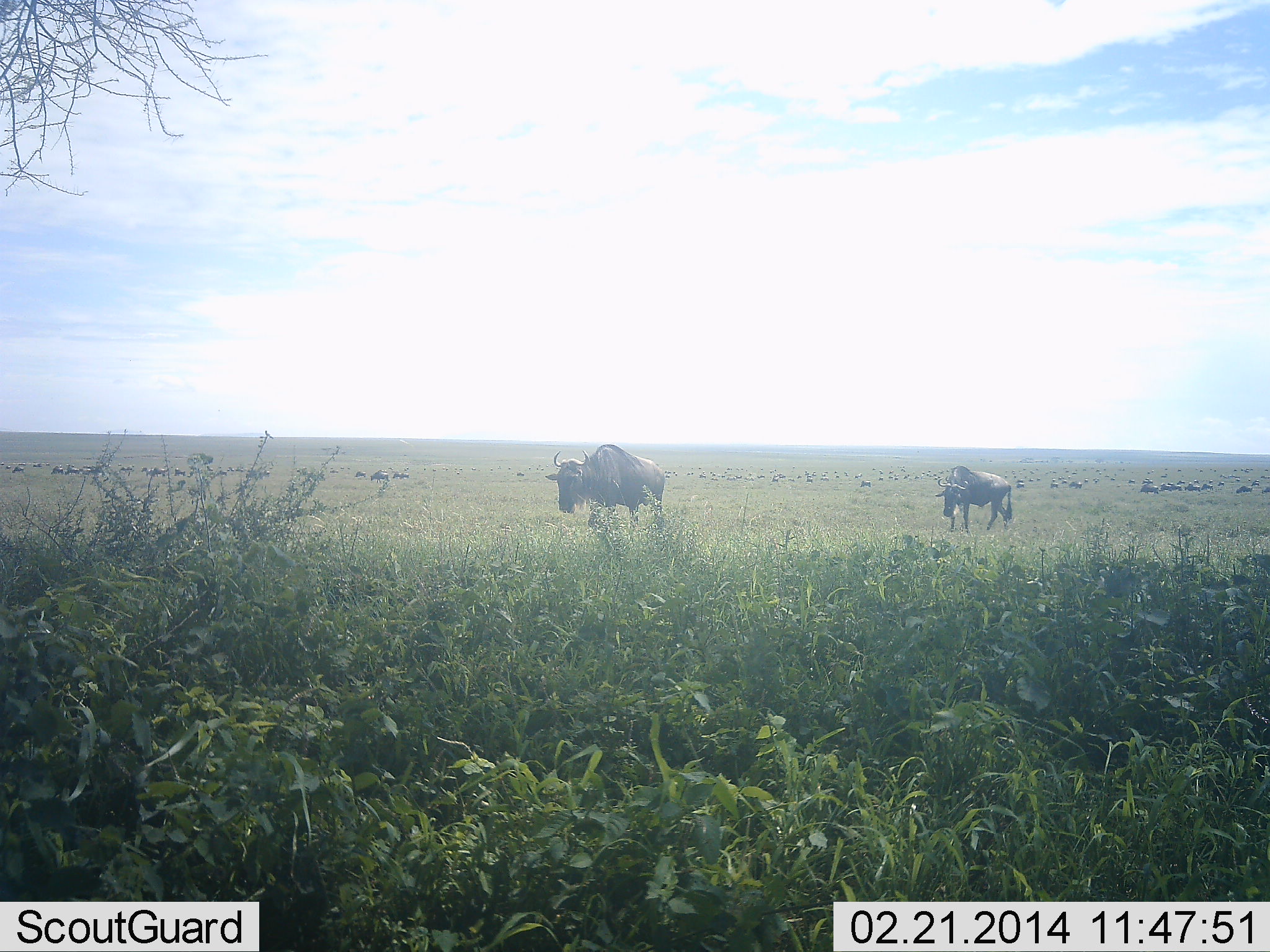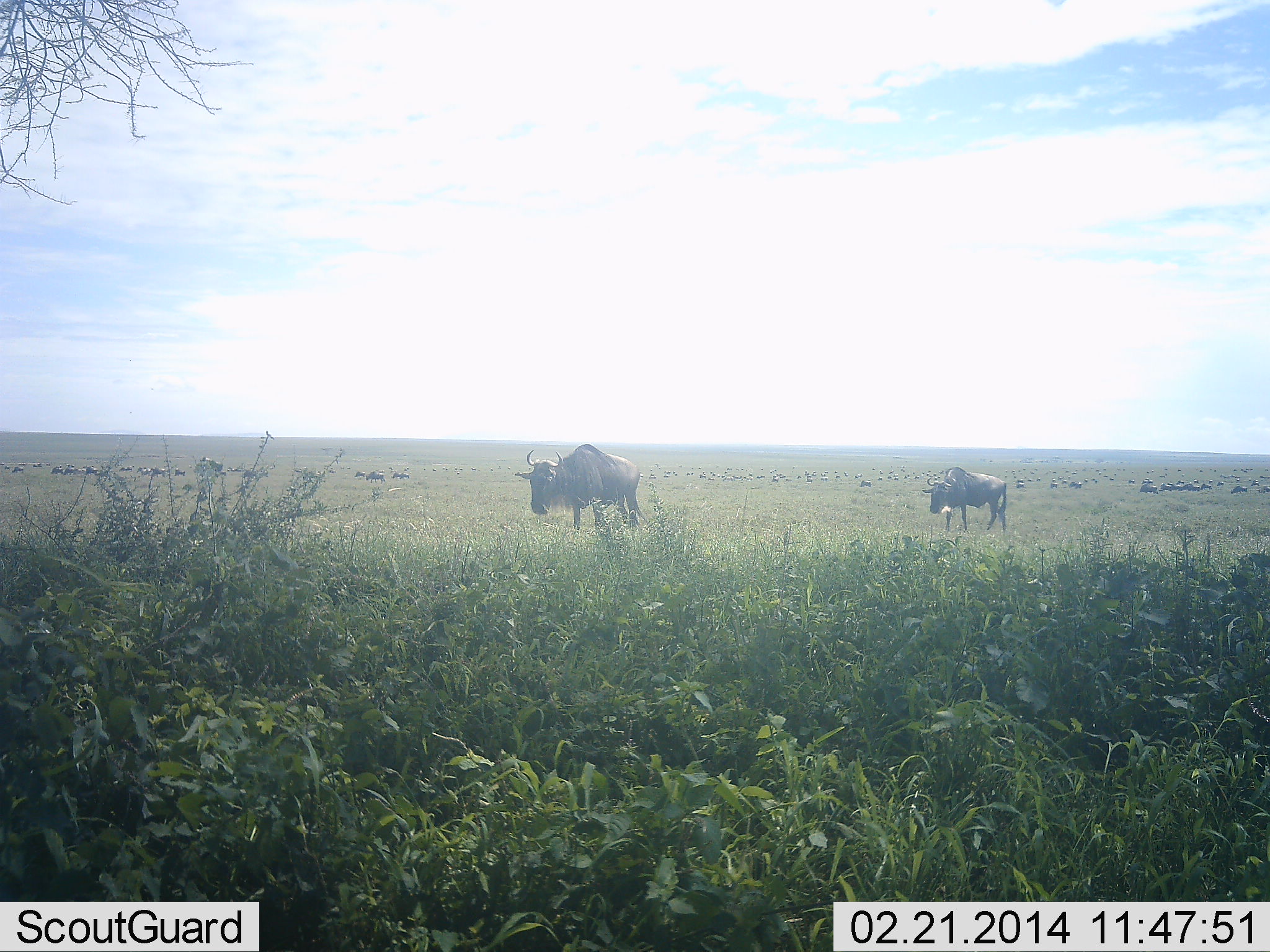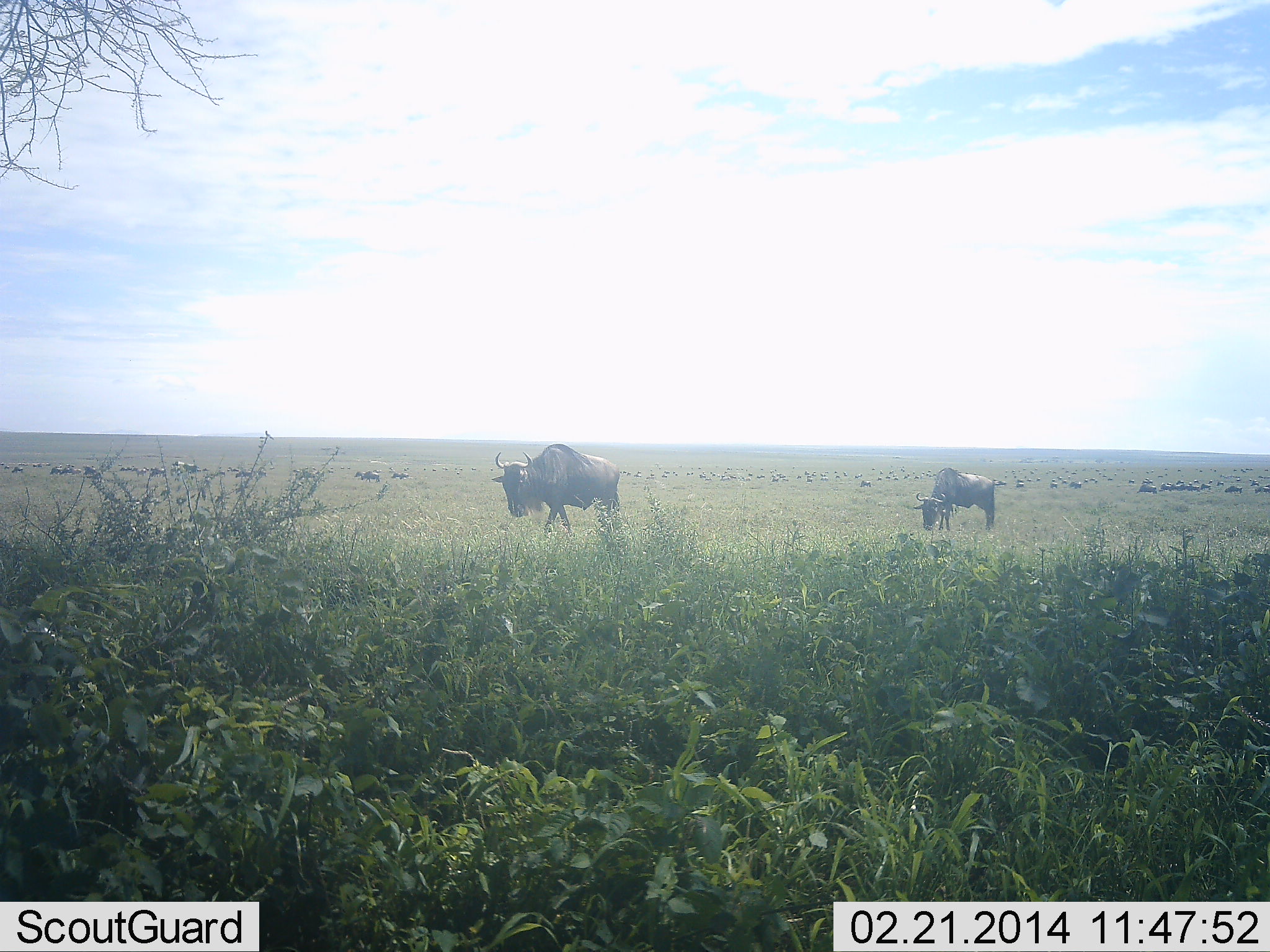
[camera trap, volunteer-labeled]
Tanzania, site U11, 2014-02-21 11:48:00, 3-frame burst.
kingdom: Animalia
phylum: Chordata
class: Mammalia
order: Artiodactyla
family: Bovidae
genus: Connochaetes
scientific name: Connochaetes taurinus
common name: blue wildebeest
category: wildebeest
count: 11-50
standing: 60%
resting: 0%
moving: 80%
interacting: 0%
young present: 0%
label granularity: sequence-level